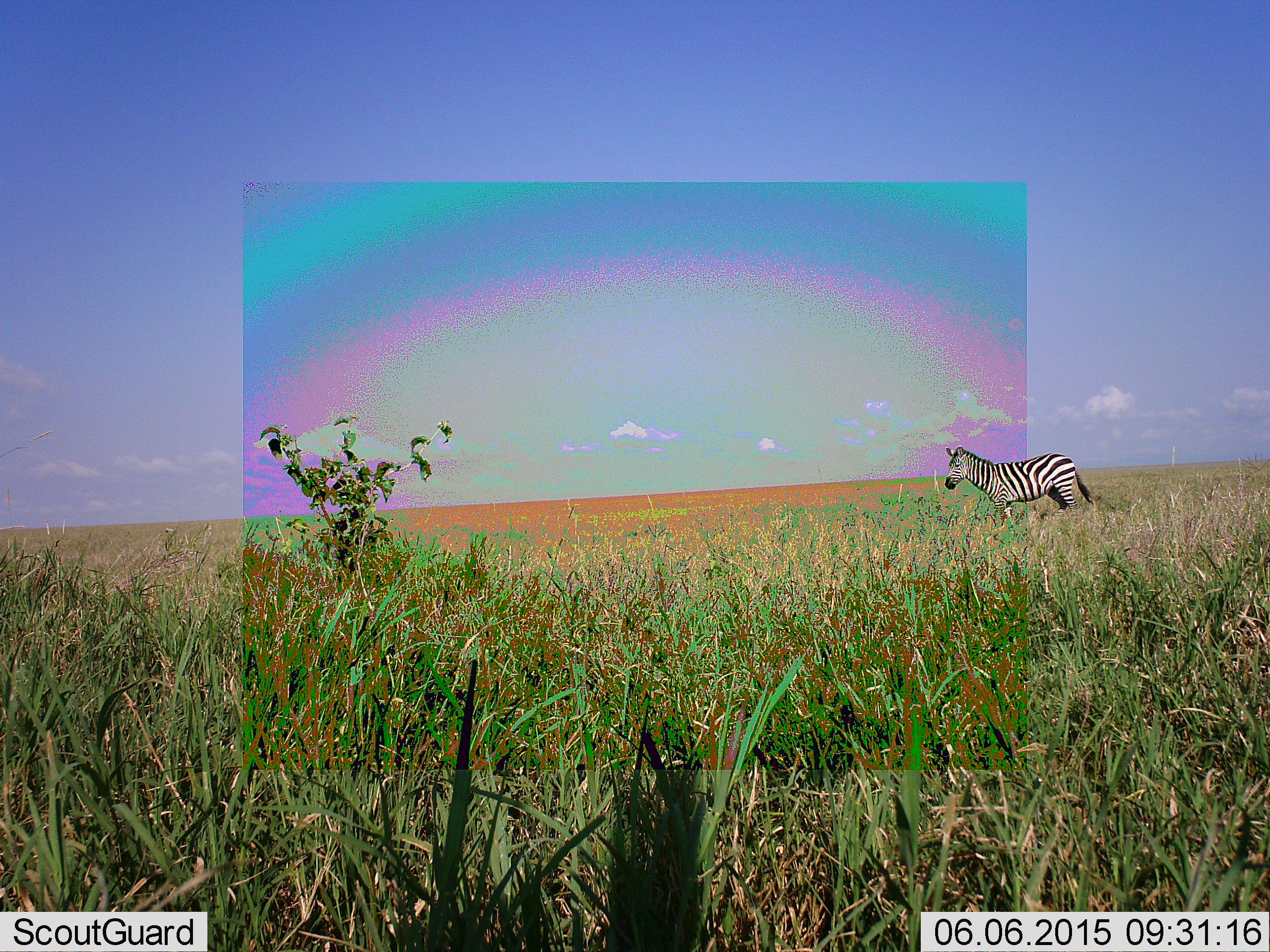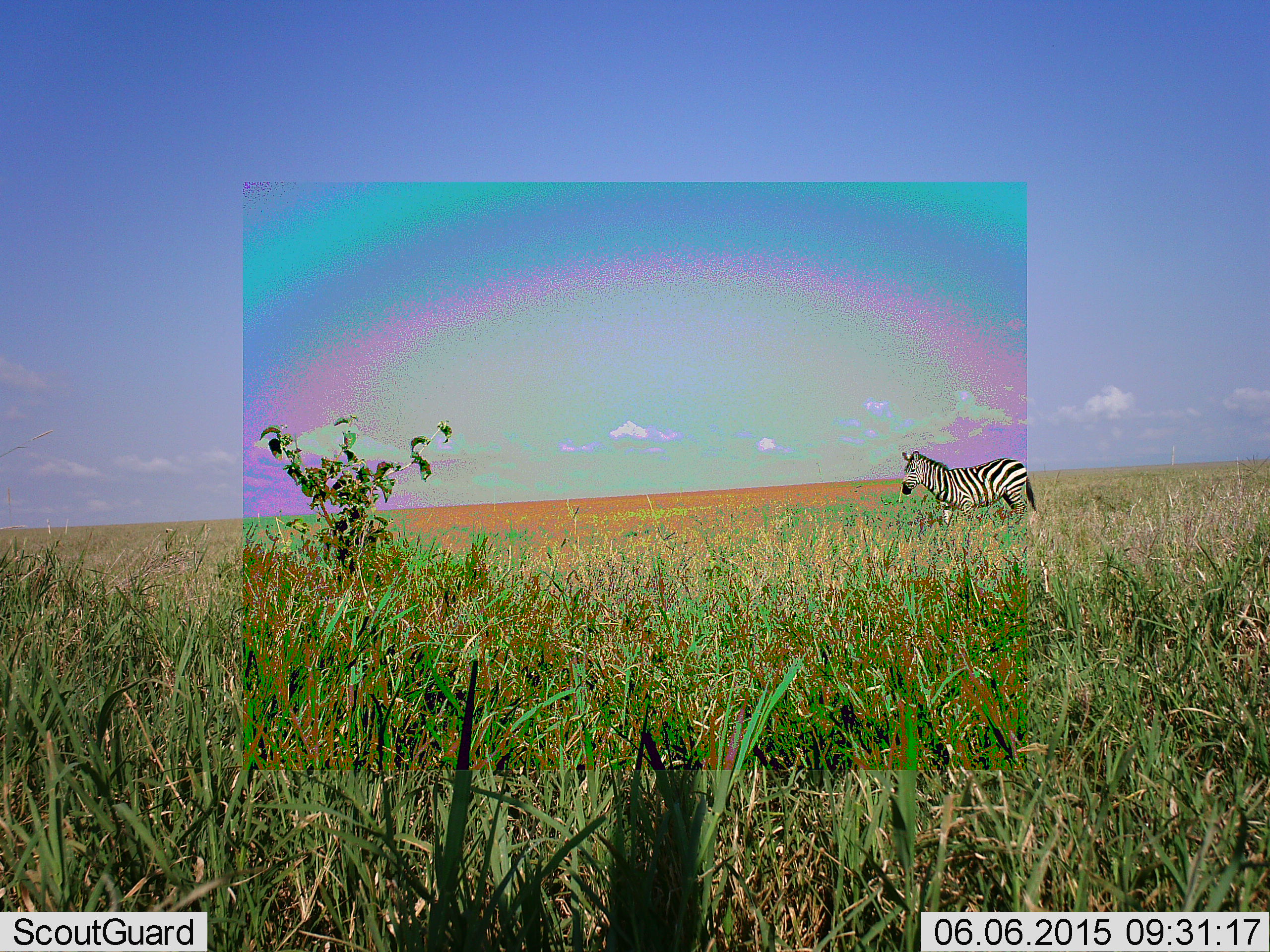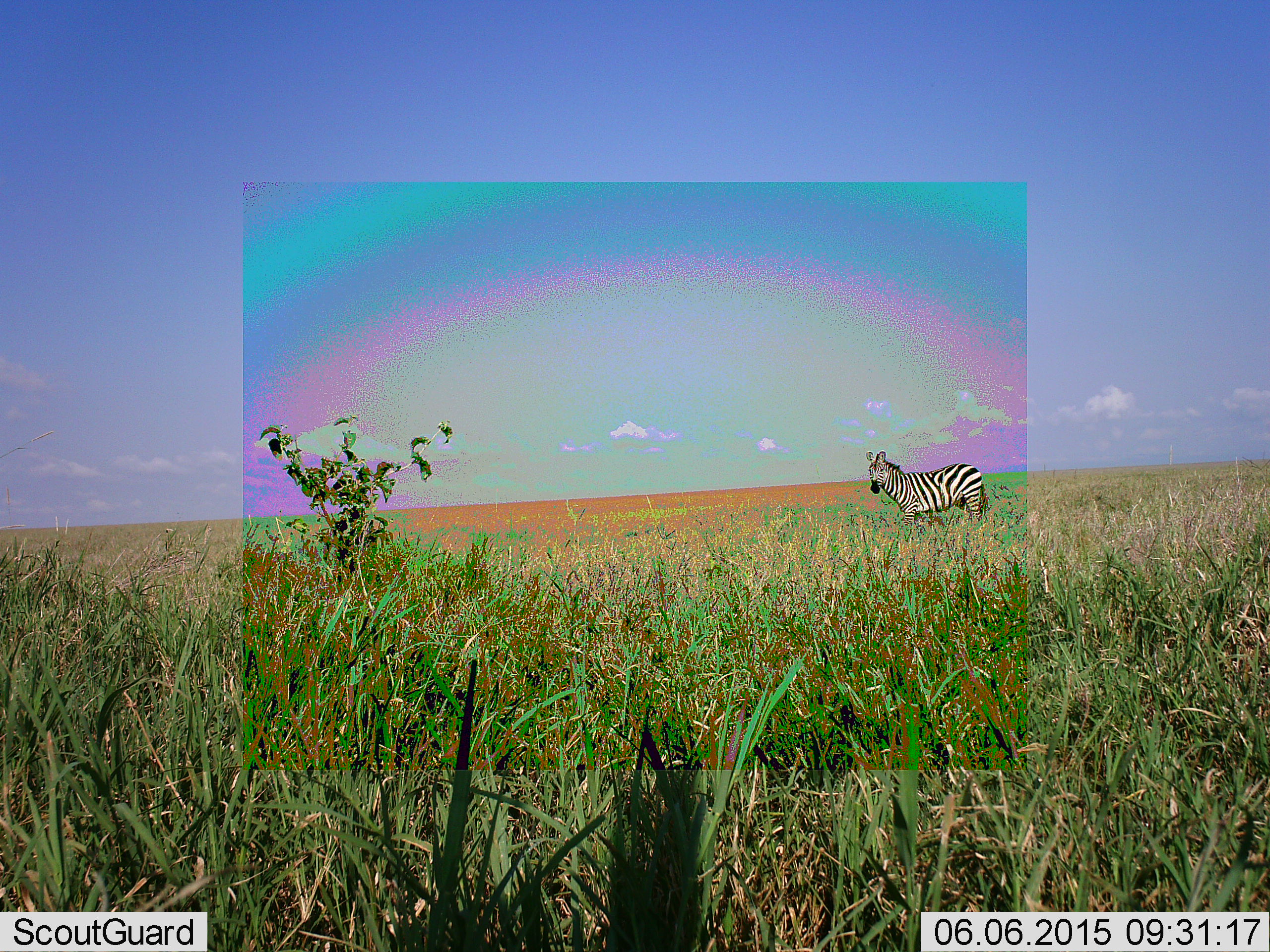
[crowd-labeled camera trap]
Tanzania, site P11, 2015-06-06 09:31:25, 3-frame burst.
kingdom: Animalia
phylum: Chordata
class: Mammalia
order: Perissodactyla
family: Equidae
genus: Equus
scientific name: Equus quagga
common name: plains zebra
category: zebra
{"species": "zebra (plains zebra) (Equus quagga)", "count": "1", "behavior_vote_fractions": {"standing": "30%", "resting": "0%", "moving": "70%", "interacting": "0%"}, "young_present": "0%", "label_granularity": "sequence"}